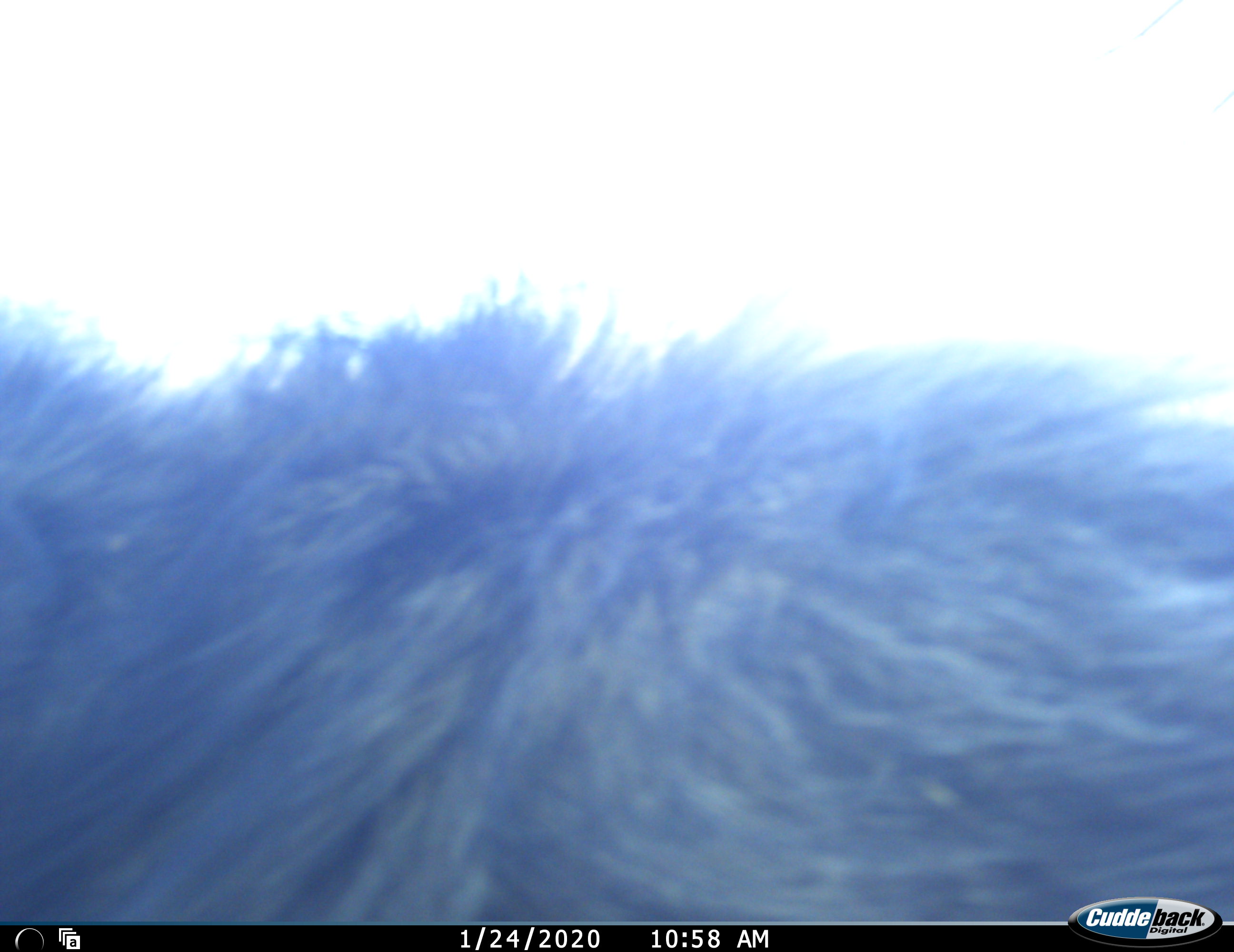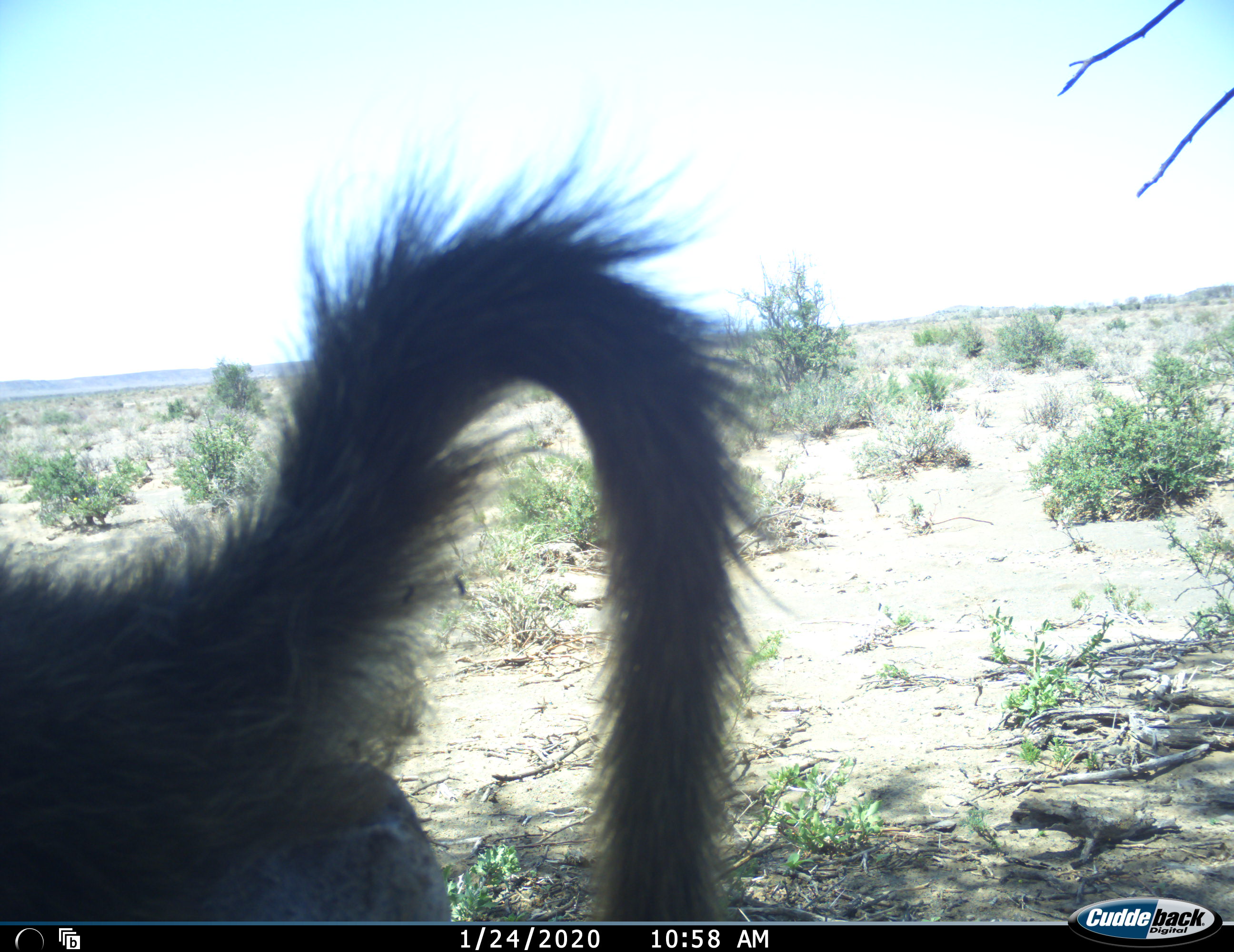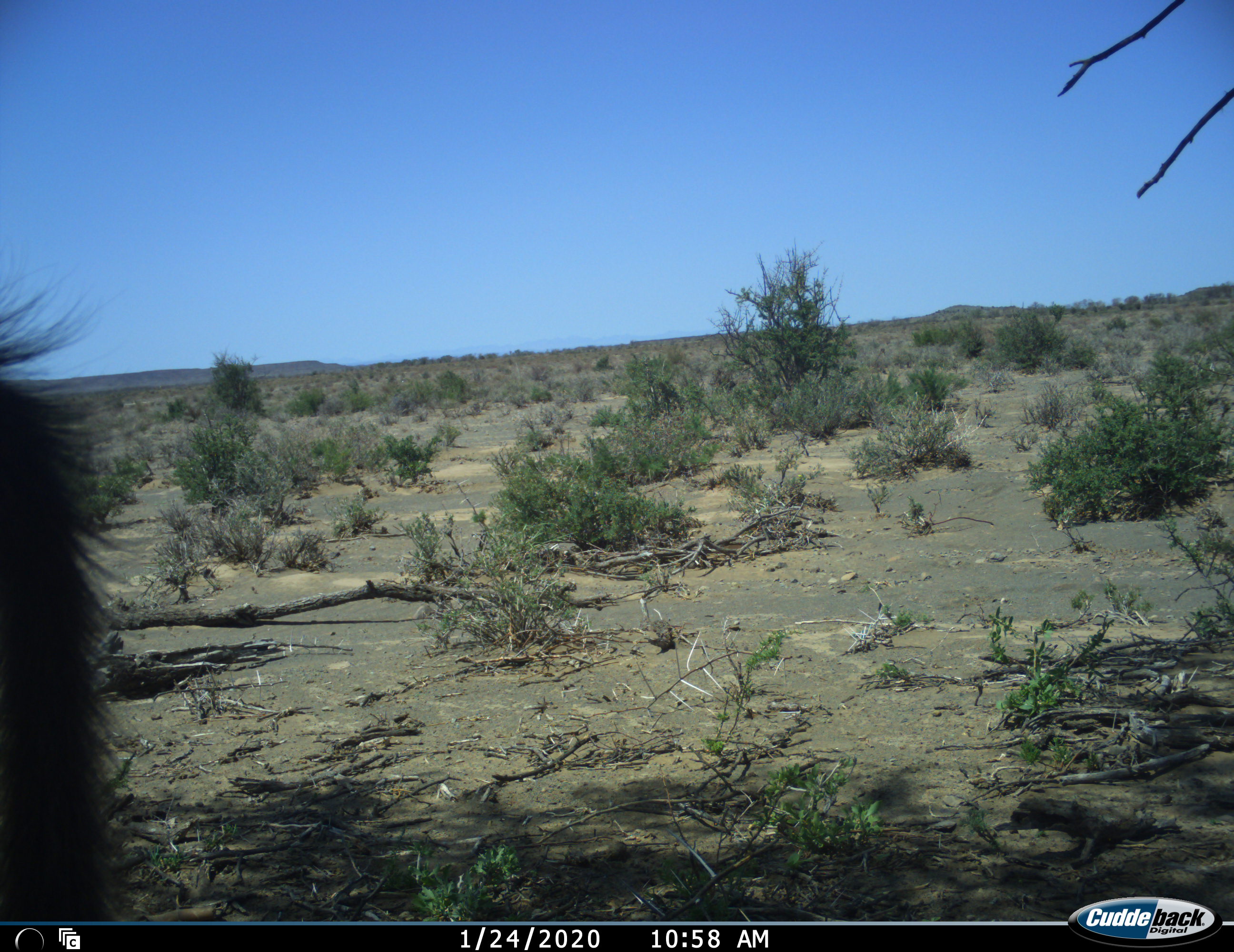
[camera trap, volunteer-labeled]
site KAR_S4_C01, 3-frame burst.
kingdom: Animalia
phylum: Chordata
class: Mammalia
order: Primates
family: Cercopithecidae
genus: Papio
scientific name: Papio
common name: baboon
Baboon (Papio), count 1. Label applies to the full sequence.